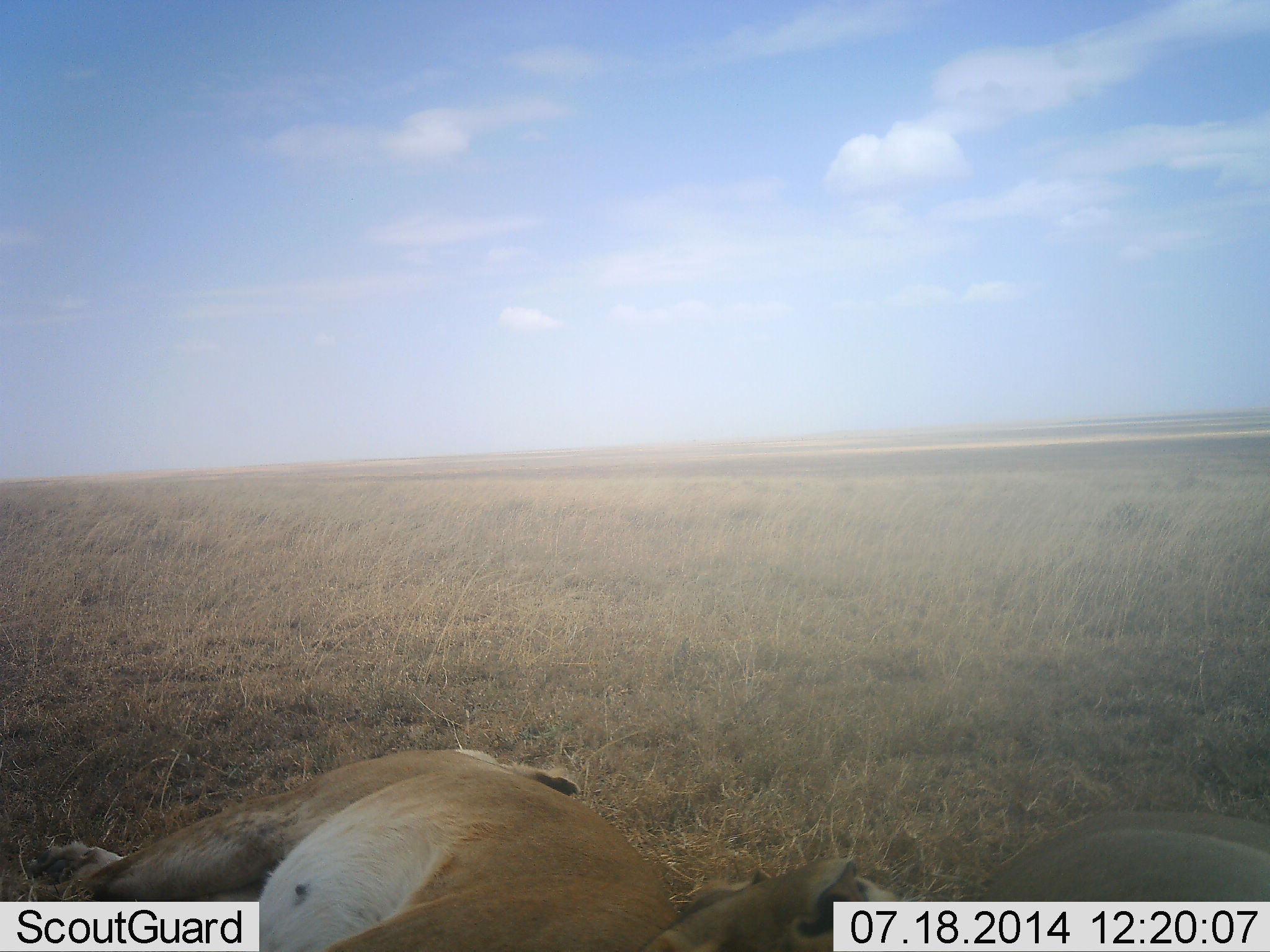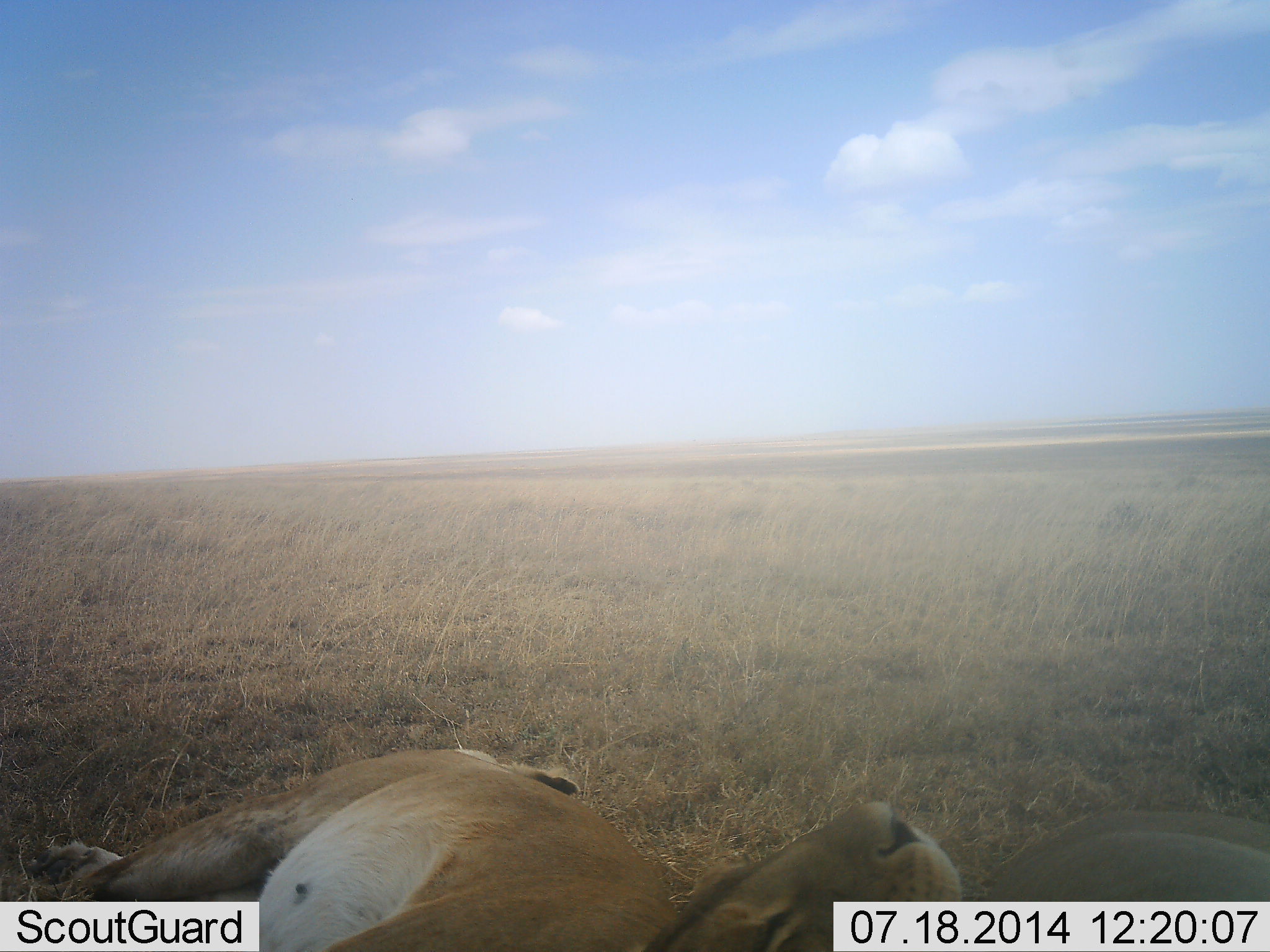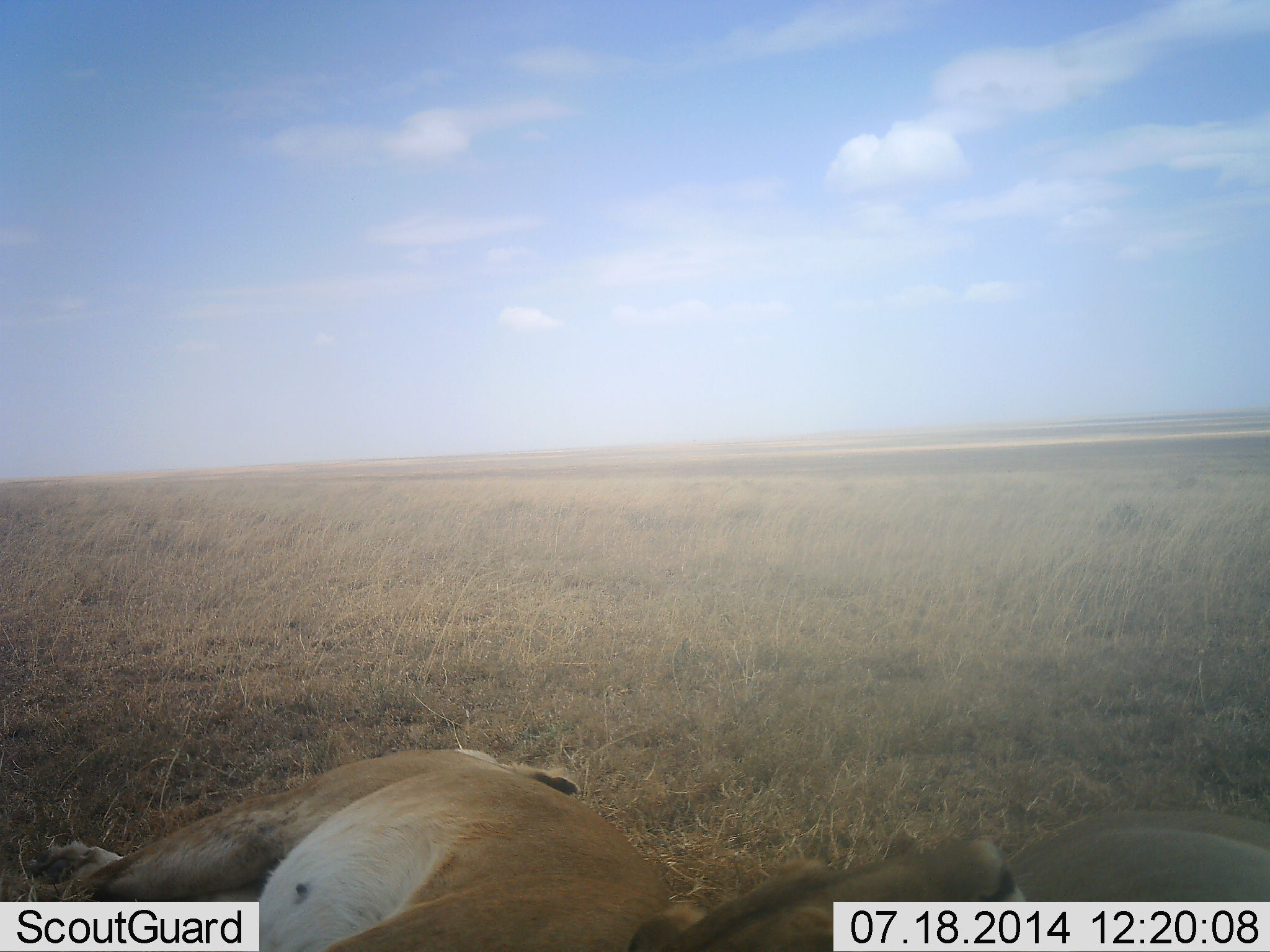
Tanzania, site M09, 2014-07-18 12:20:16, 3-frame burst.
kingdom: Animalia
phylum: Chordata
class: Mammalia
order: Carnivora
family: Felidae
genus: Panthera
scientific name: Panthera leo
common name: lion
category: lionfemale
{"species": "lionfemale (lion) (Panthera leo)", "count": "2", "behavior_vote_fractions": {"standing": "0%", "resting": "90%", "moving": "20%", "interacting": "0%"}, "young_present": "0%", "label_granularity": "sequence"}